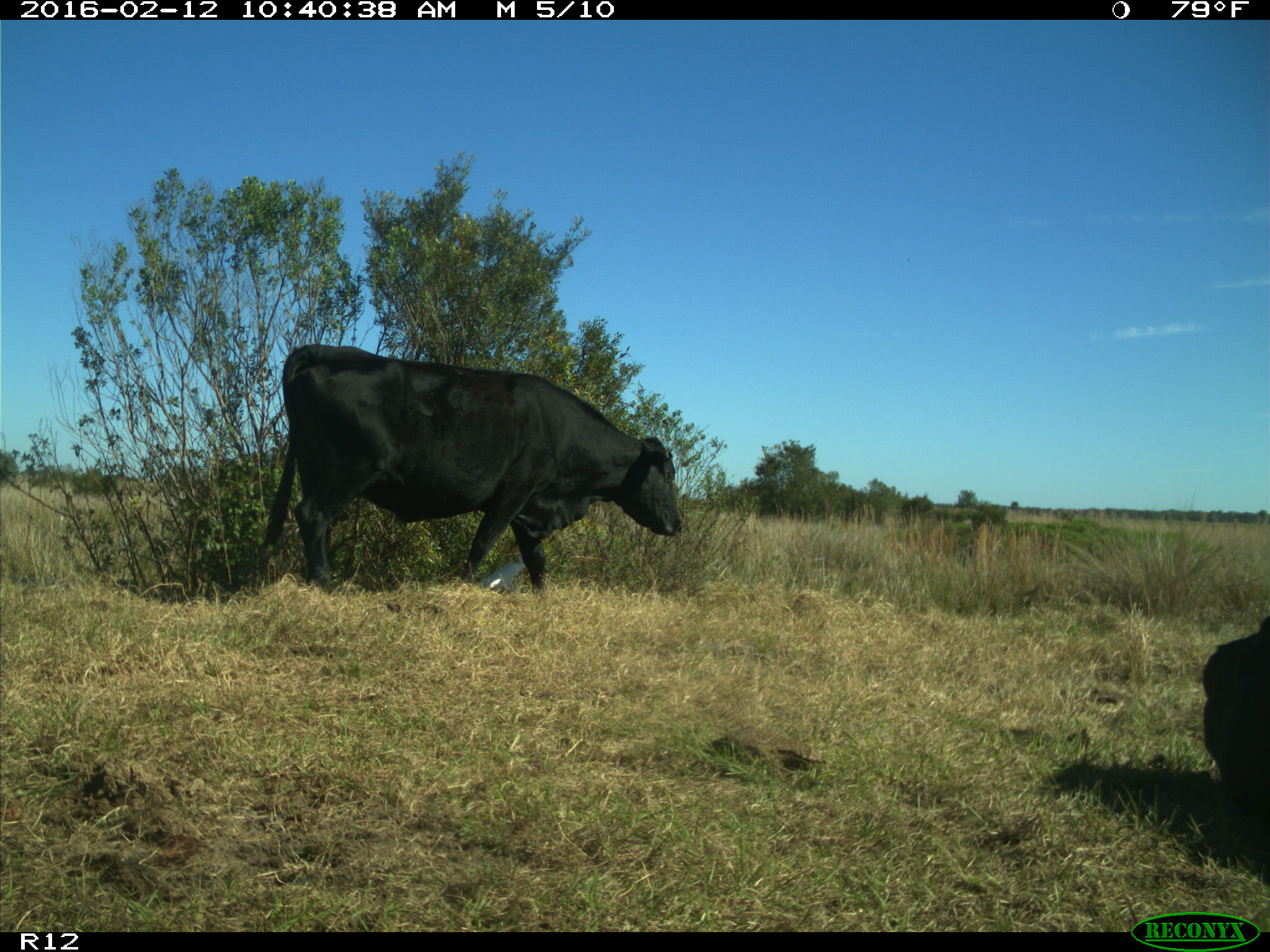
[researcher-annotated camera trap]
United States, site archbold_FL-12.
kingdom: Animalia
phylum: Chordata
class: Mammalia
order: Artiodactyla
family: Bovidae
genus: Bos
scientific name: Bos taurus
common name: domestic cow